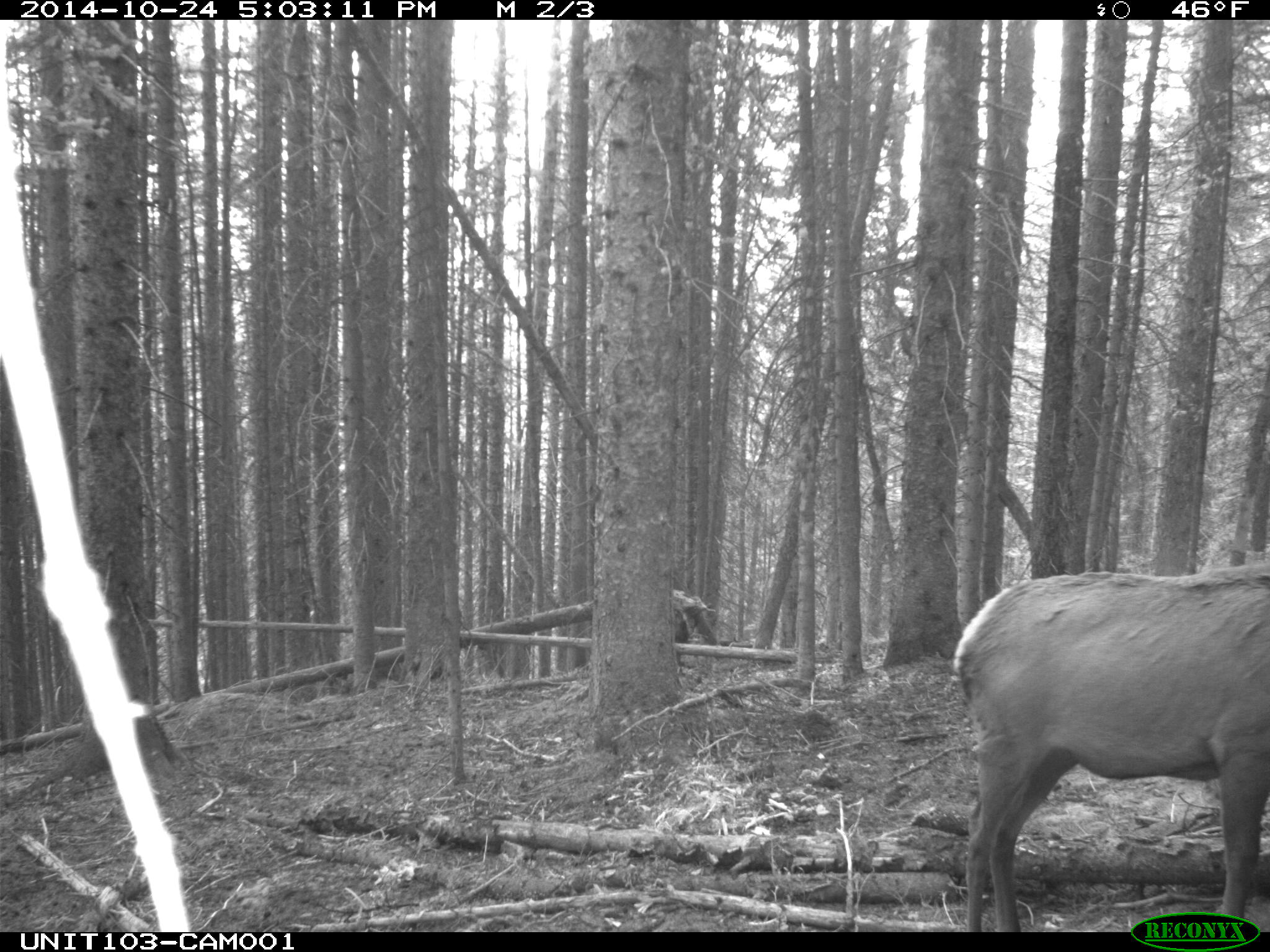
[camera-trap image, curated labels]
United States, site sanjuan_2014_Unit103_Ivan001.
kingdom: Animalia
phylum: Chordata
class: Mammalia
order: Artiodactyla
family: Cervidae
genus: Cervus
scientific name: Cervus elaphus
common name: red deer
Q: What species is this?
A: Cervus elaphus (red deer).